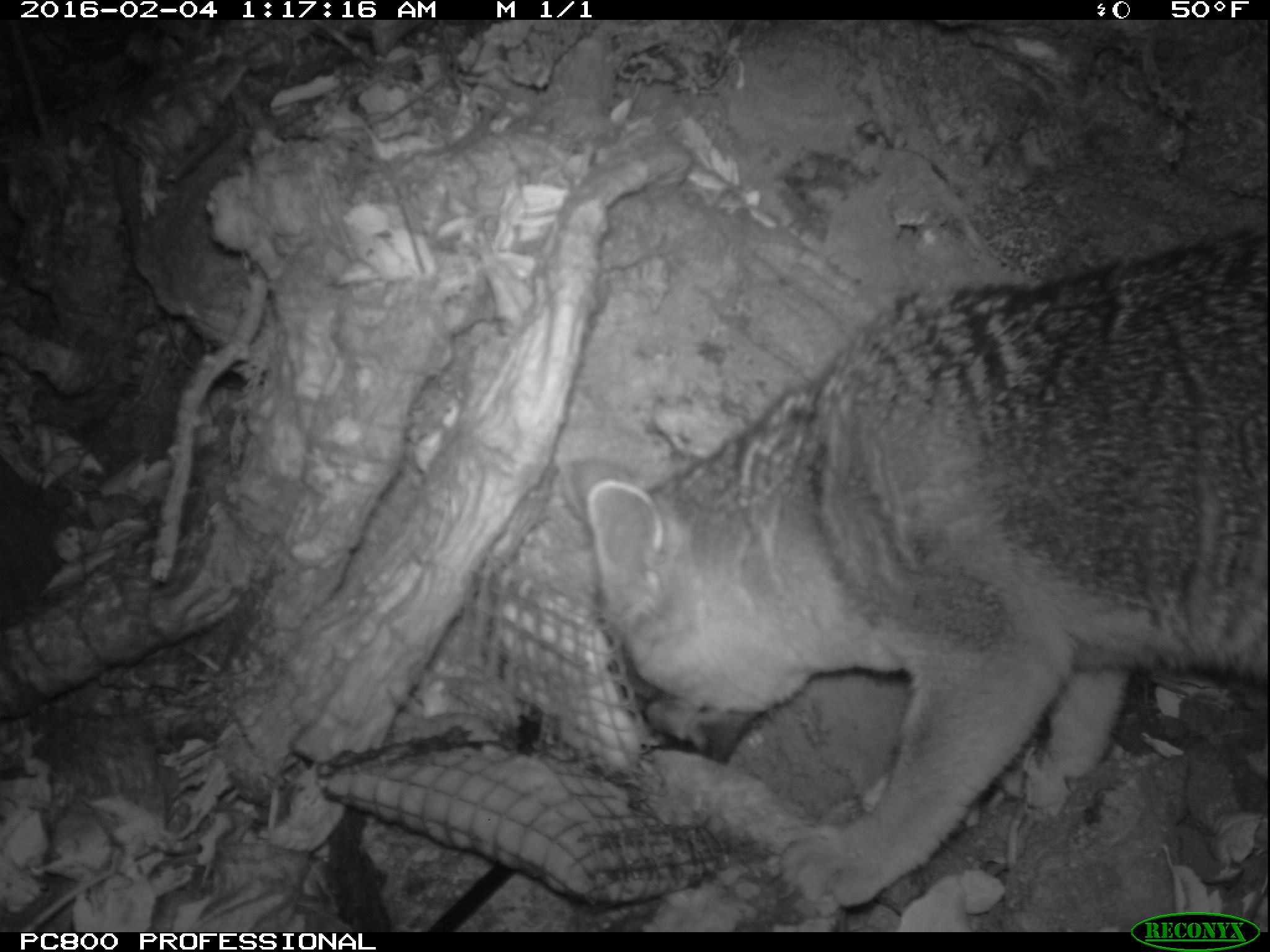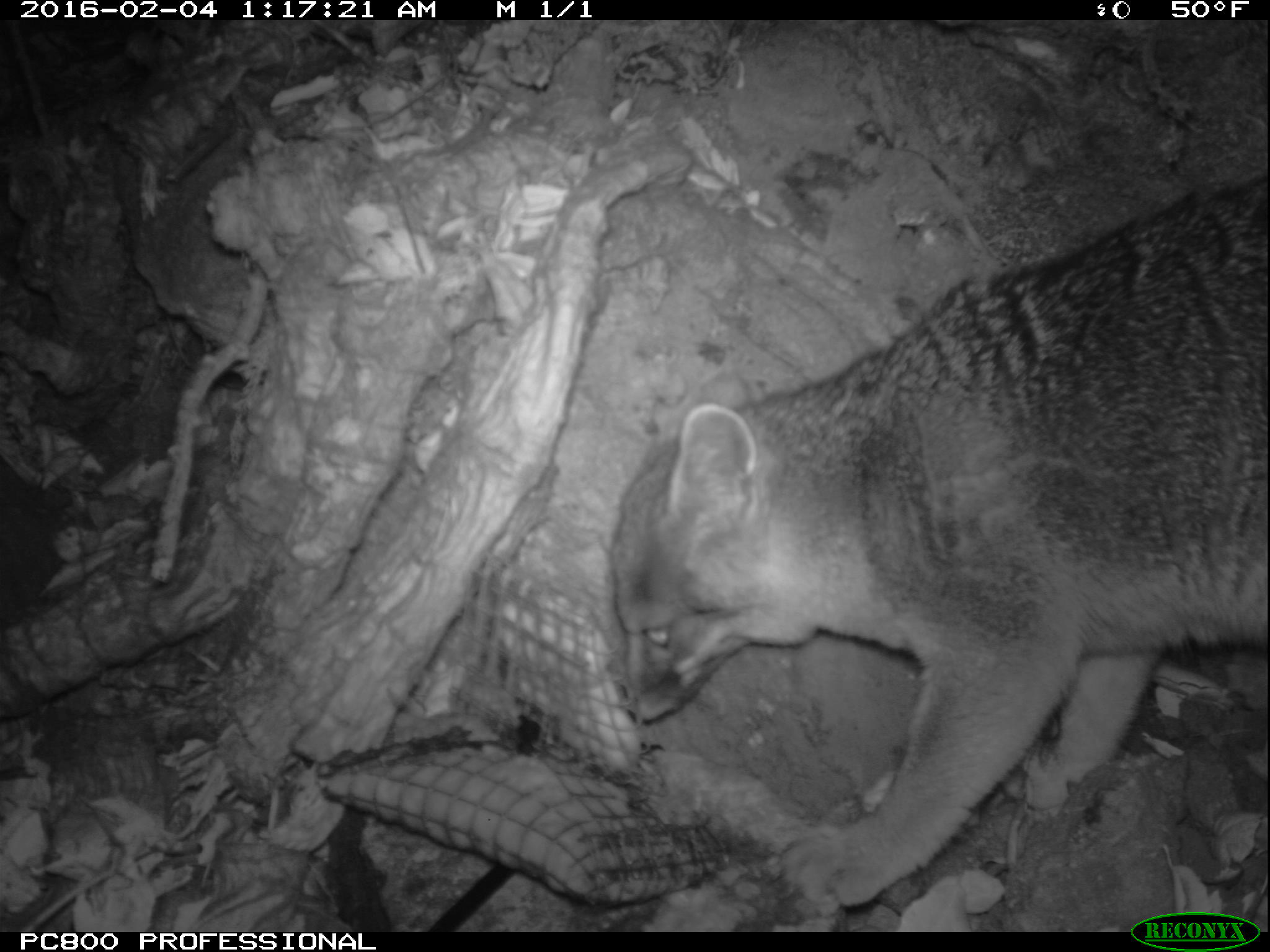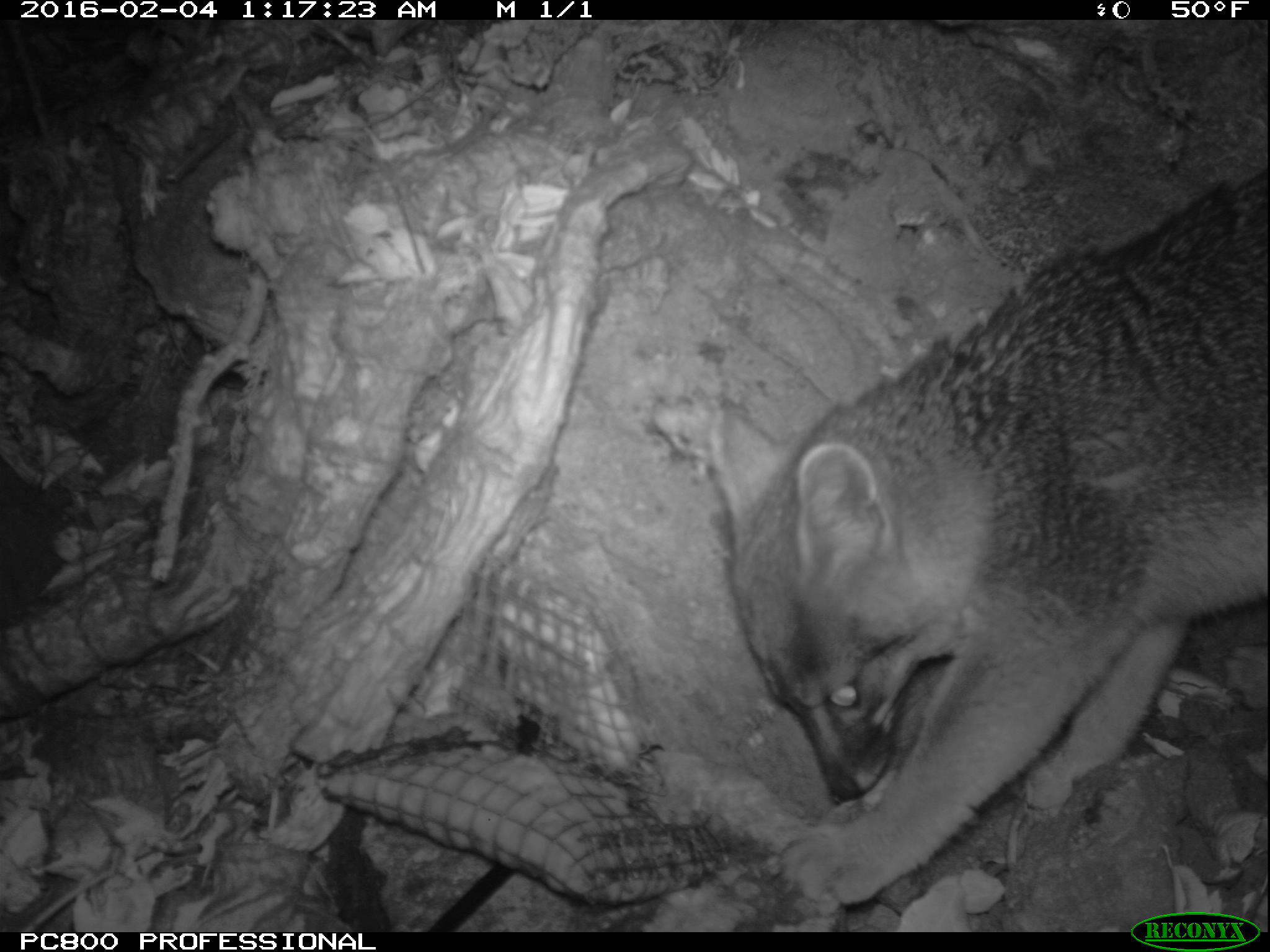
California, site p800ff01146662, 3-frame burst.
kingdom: Animalia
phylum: Chordata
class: Mammalia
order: Carnivora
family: Canidae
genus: Urocyon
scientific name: Urocyon littoralis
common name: island fox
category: fox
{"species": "fox (island fox) (Urocyon littoralis)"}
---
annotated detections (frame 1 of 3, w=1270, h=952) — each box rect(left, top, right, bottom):
fox: rect(561, 218, 1269, 907)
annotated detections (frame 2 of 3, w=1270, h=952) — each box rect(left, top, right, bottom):
fox: rect(605, 162, 1269, 910)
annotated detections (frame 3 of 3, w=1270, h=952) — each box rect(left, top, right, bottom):
fox: rect(713, 171, 1269, 901)